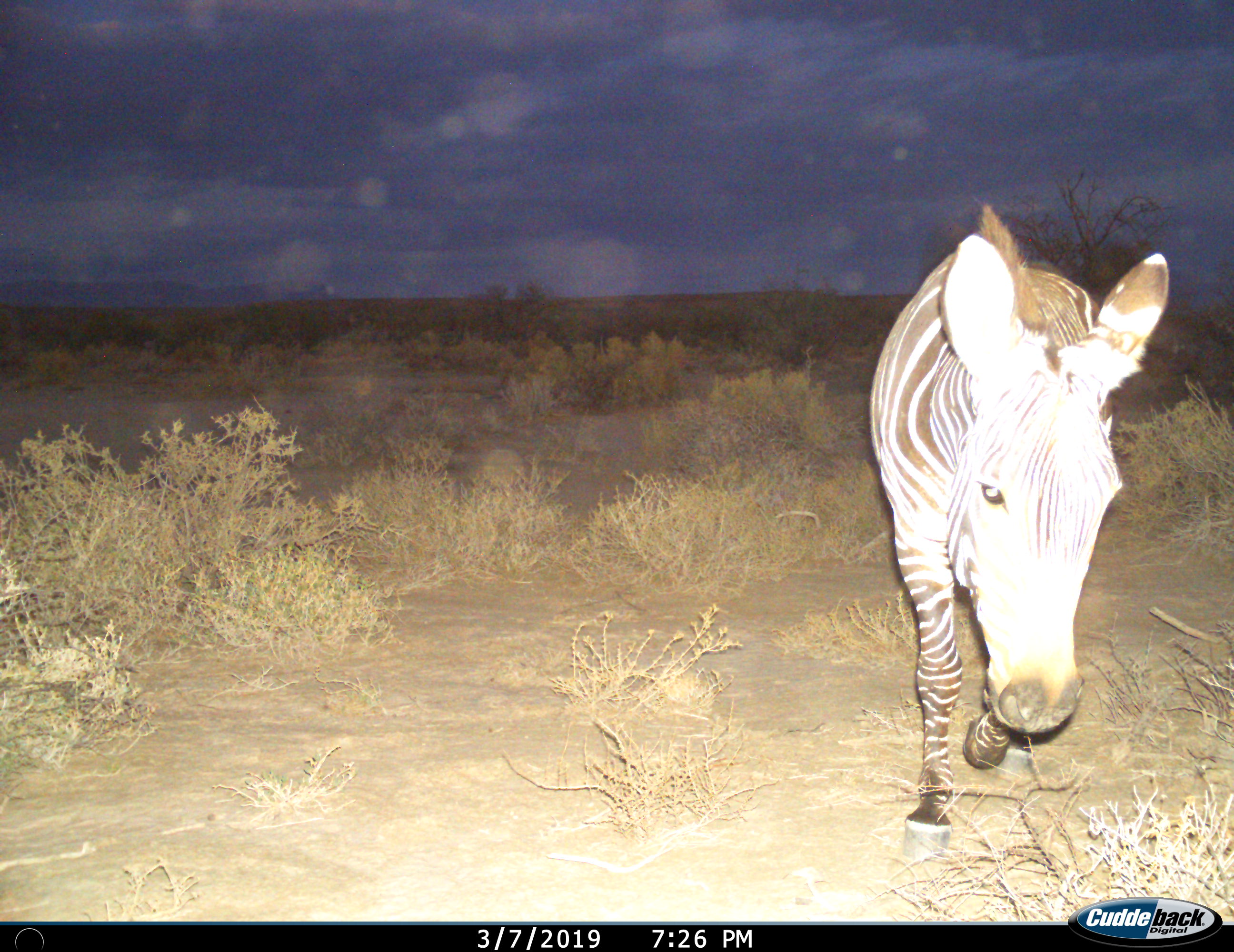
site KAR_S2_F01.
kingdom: Animalia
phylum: Chordata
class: Mammalia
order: Perissodactyla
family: Equidae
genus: Equus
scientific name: Equus zebra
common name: mountain zebra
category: zebramountain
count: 1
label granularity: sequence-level